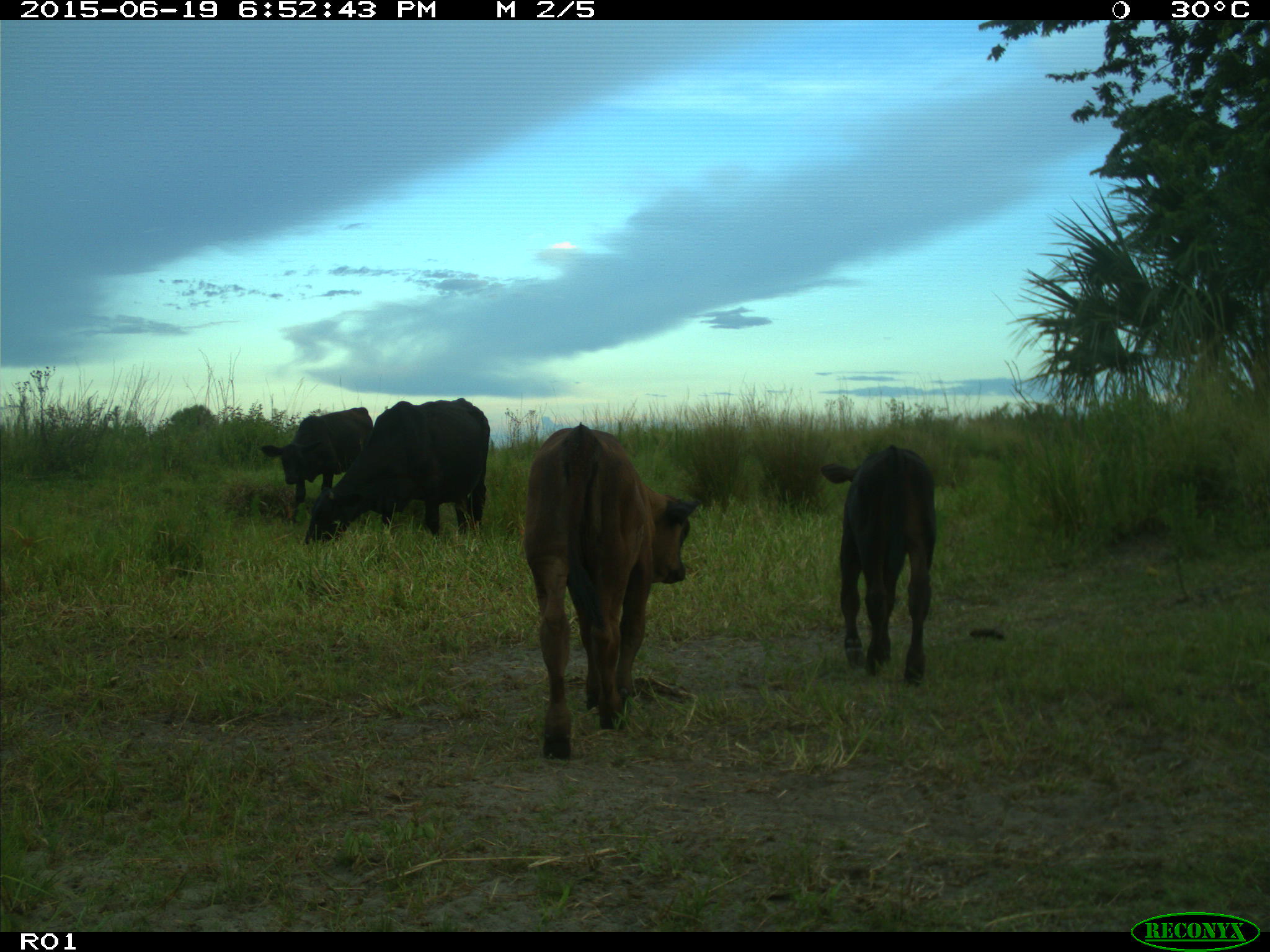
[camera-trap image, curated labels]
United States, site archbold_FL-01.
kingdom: Animalia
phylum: Chordata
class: Mammalia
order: Artiodactyla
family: Bovidae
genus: Bos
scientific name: Bos taurus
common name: domestic cow